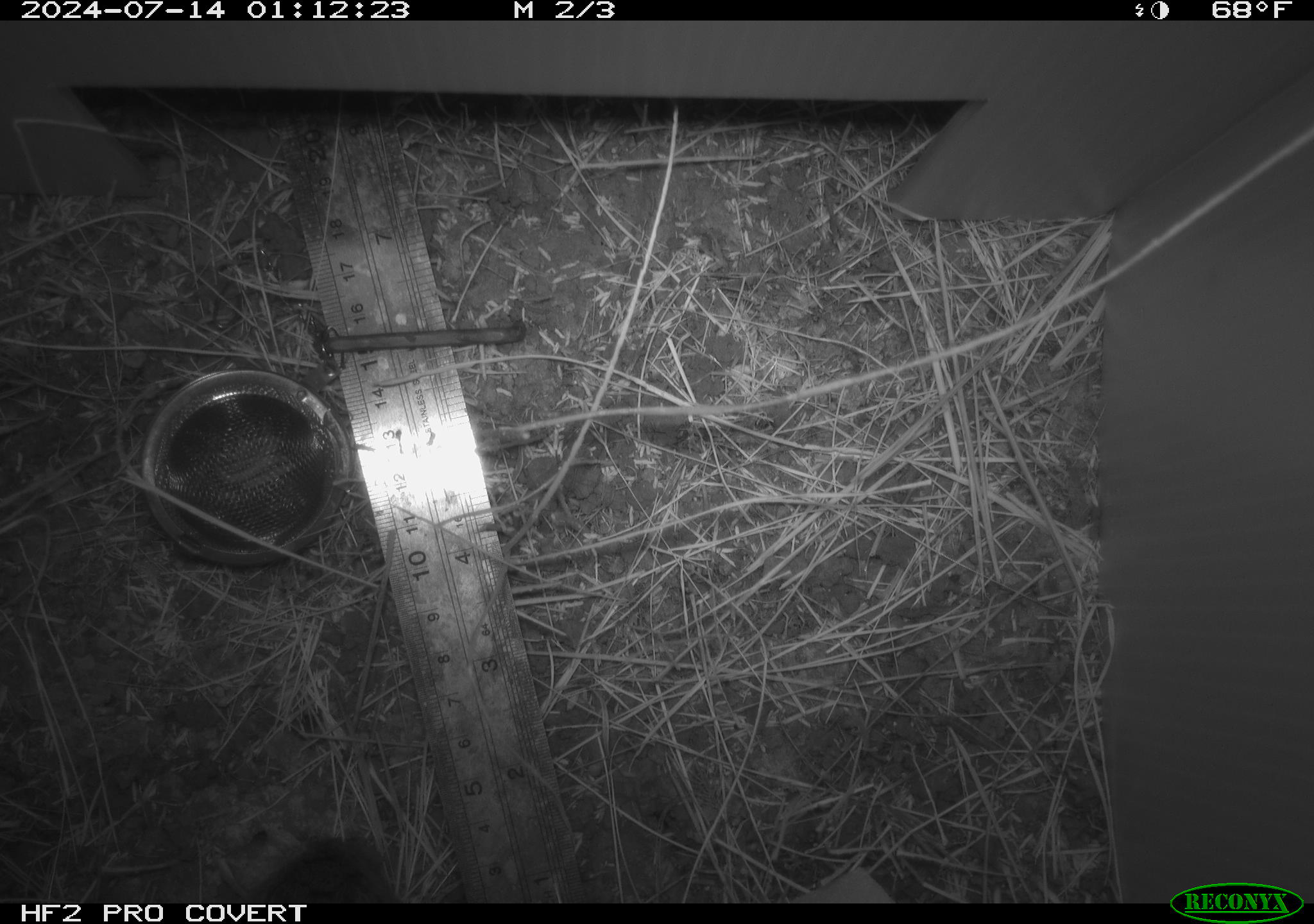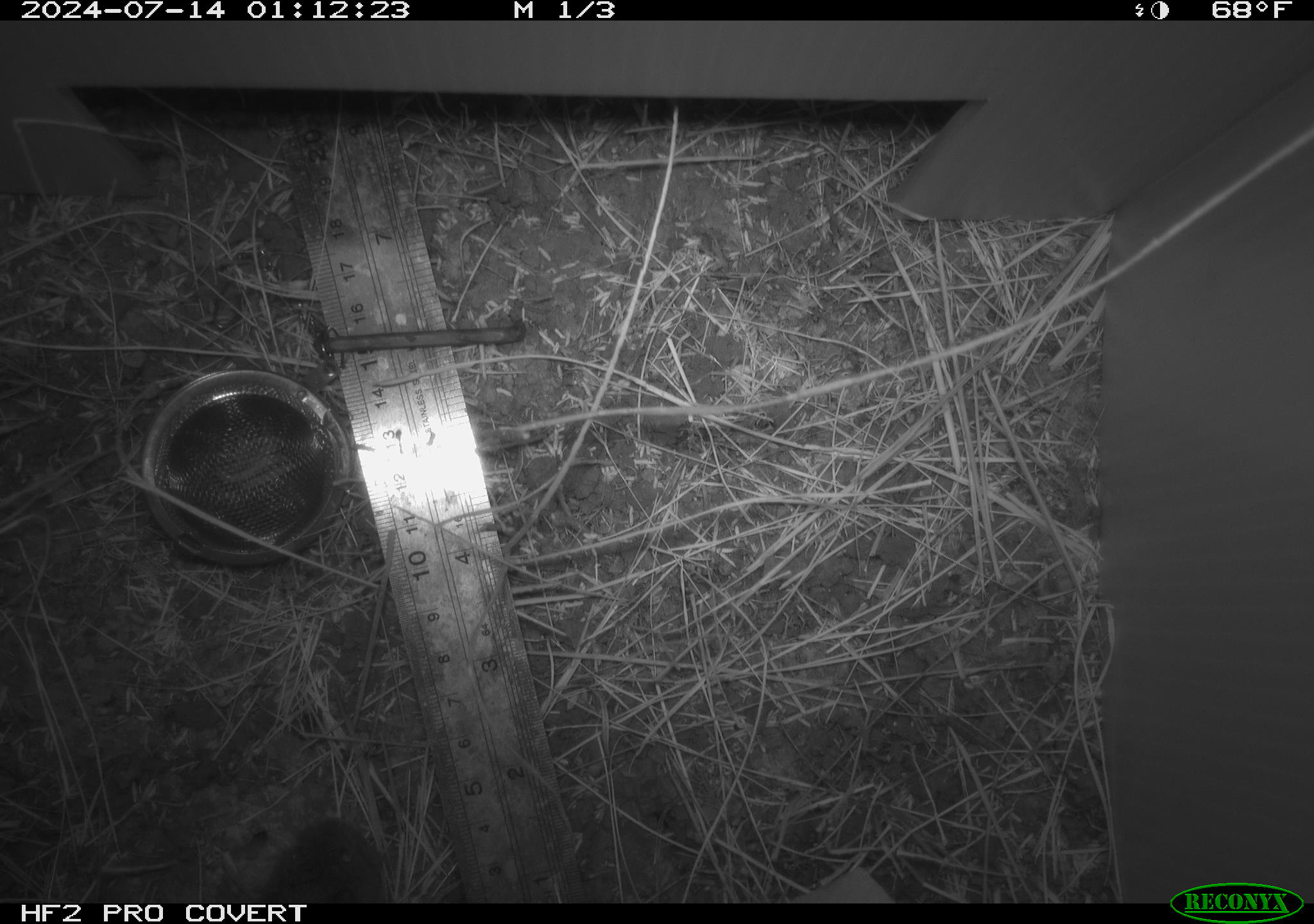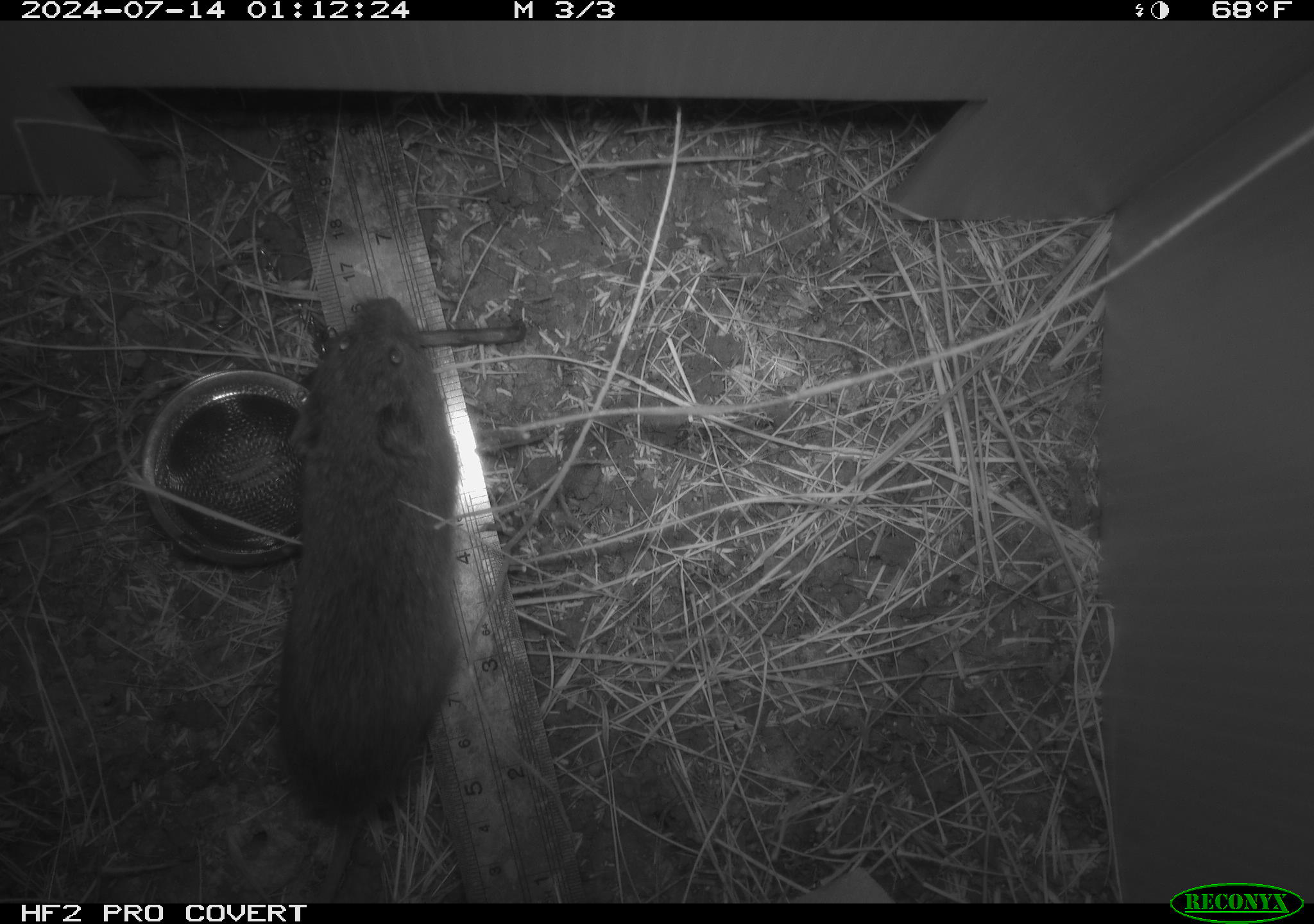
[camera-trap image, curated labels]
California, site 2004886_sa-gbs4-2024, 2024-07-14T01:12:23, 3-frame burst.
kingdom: Animalia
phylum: Chordata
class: Mammalia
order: Rodentia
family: Cricetidae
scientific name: Arvicolinae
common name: voles, lemmings, and muskrats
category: arvicolinae subfamily